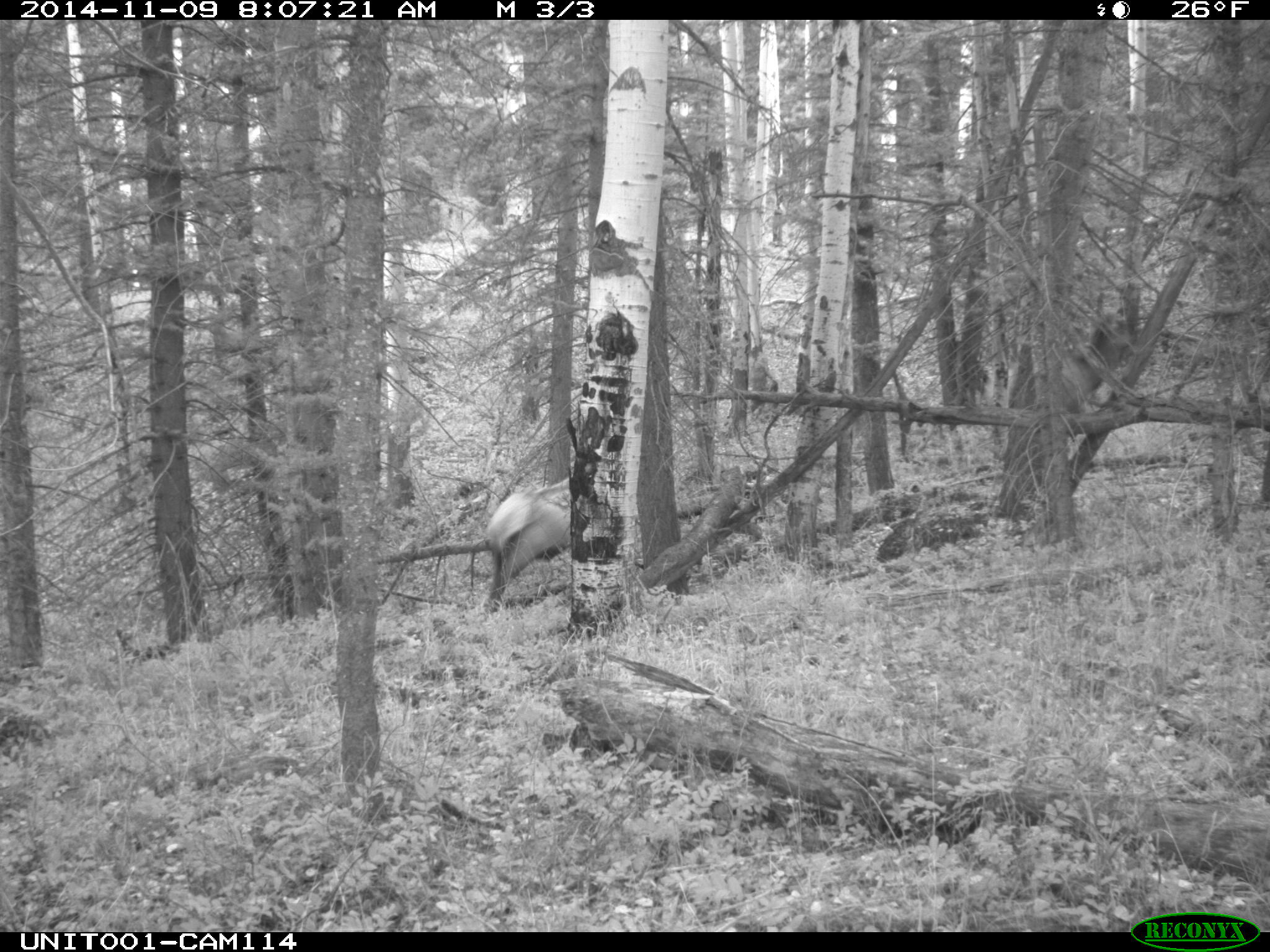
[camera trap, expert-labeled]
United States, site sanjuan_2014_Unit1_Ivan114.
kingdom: Animalia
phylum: Chordata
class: Mammalia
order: Artiodactyla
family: Cervidae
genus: Cervus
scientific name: Cervus elaphus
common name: red deer